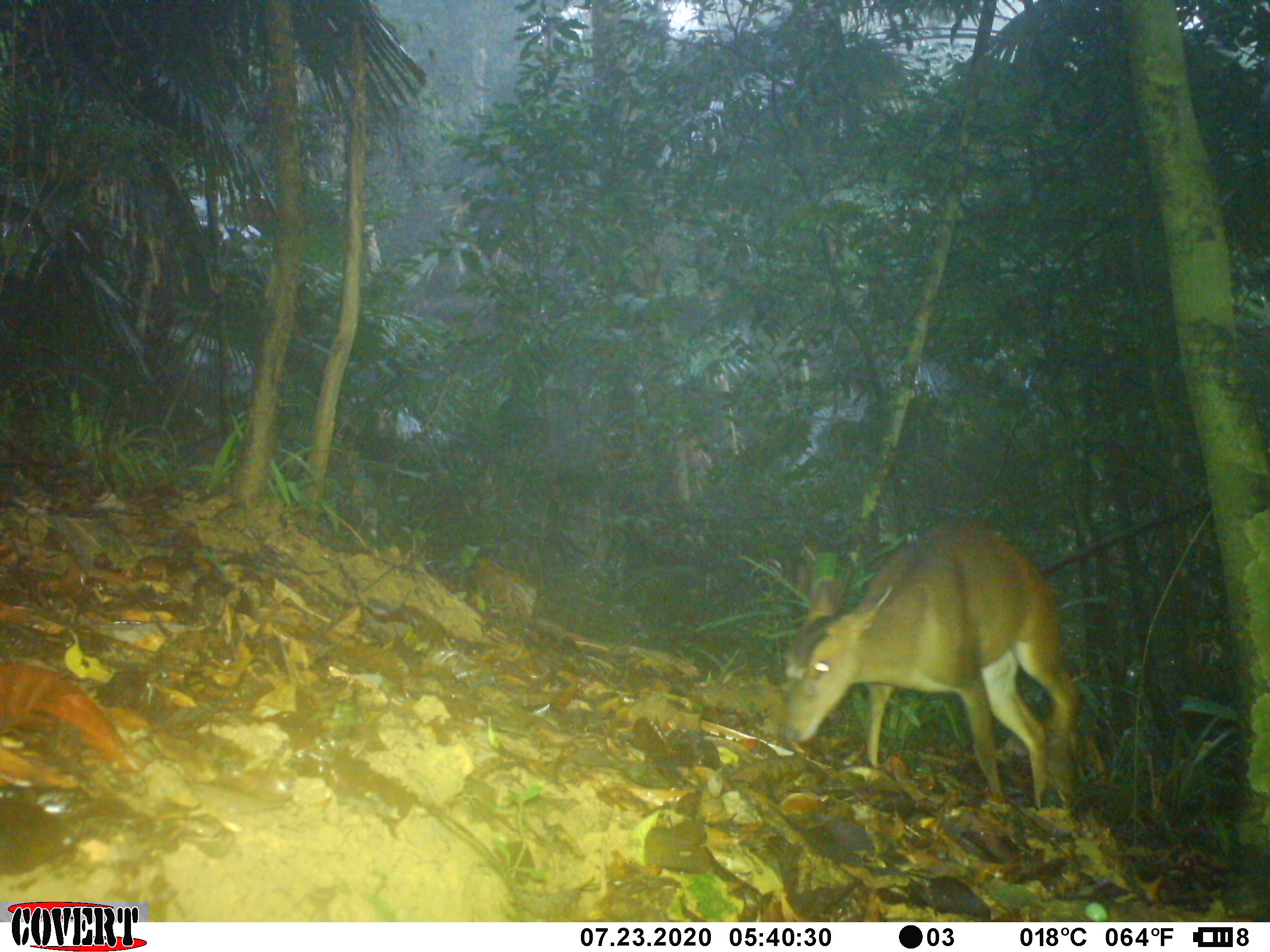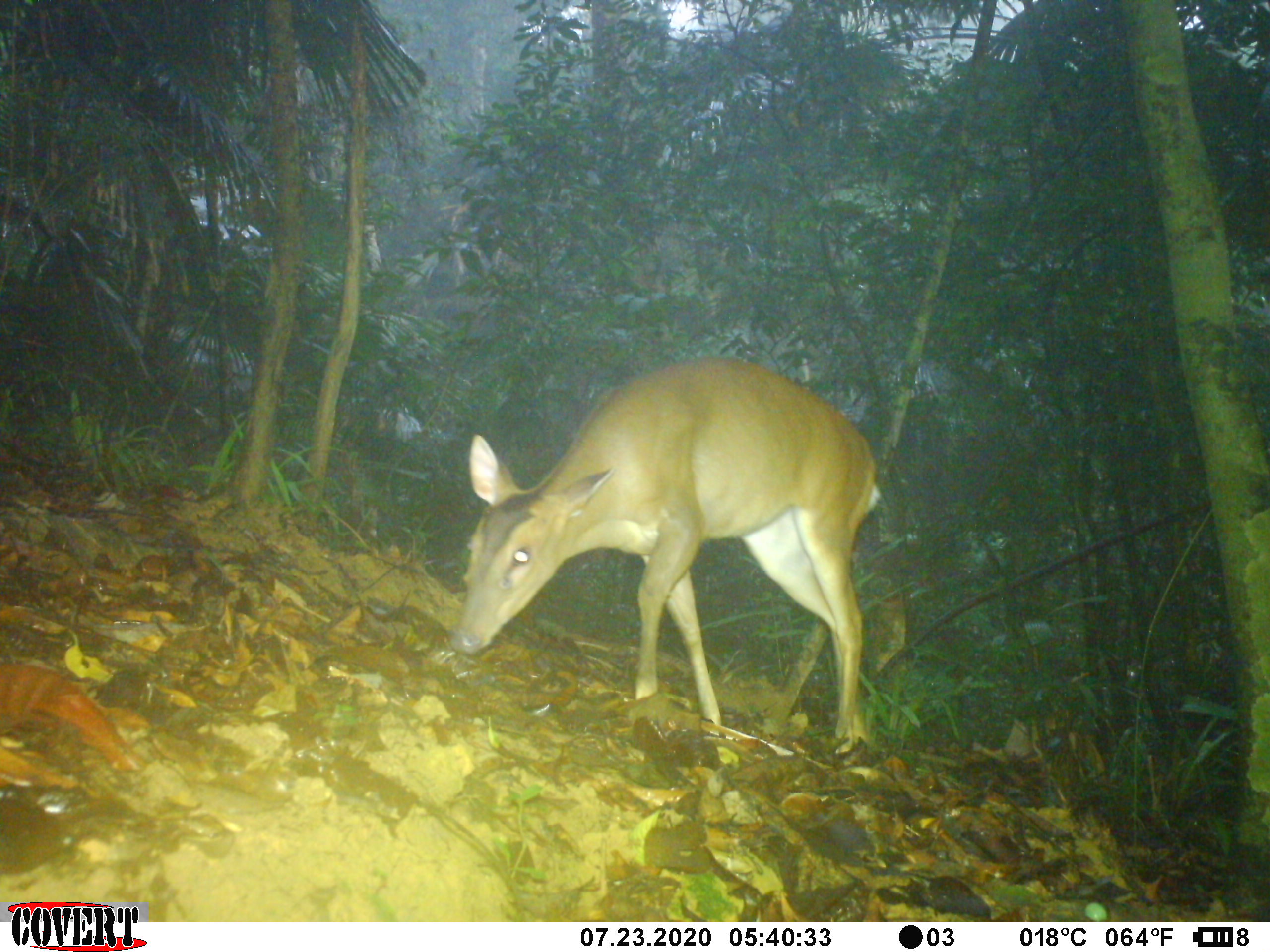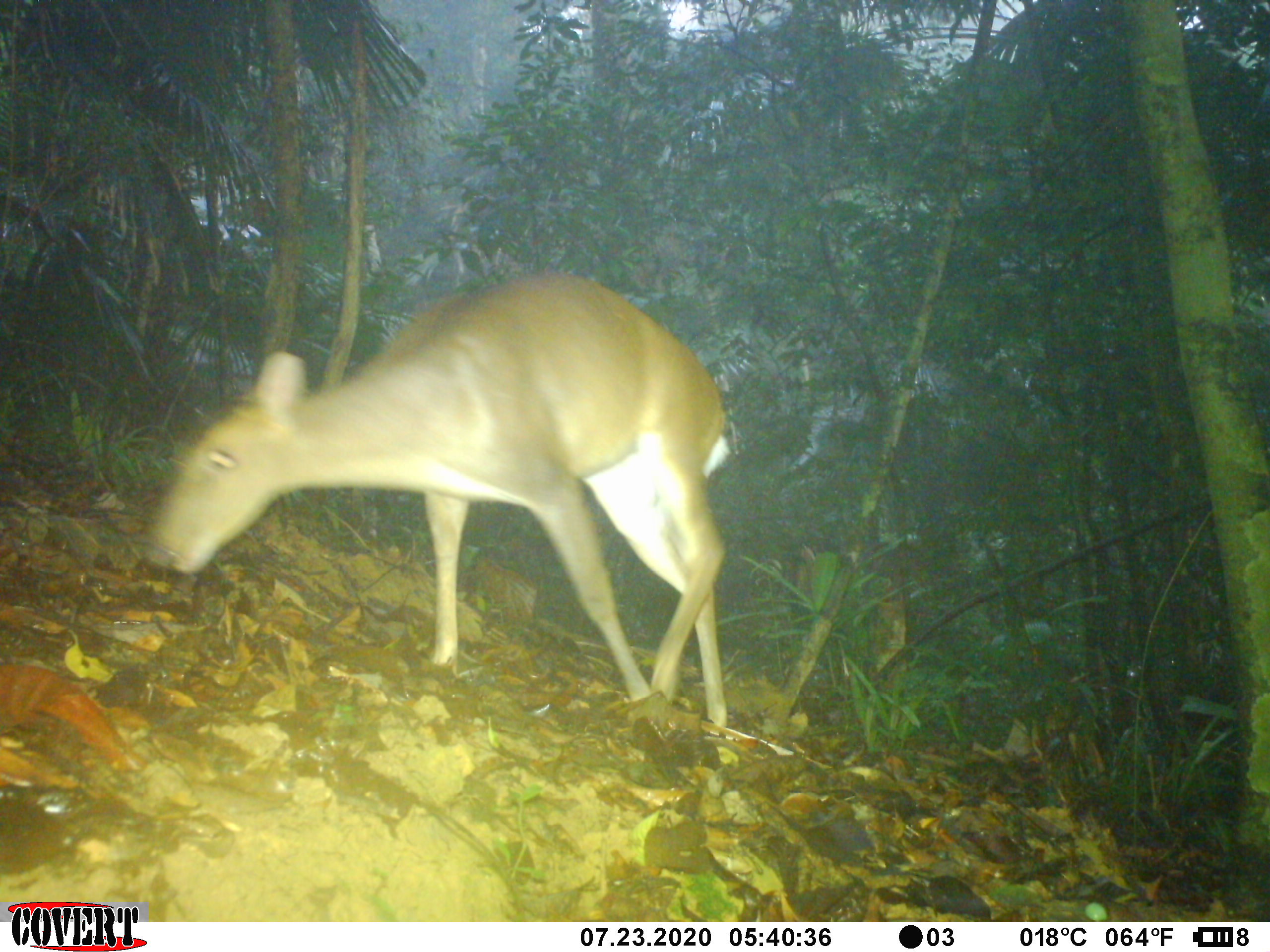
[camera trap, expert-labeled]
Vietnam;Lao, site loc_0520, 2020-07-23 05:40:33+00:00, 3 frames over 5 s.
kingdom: Animalia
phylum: Chordata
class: Mammalia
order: Artiodactyla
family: Cervidae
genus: Muntiacus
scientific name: Muntiacus vuquangensis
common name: large-antlered muntjac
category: large antlered muntjac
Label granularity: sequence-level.